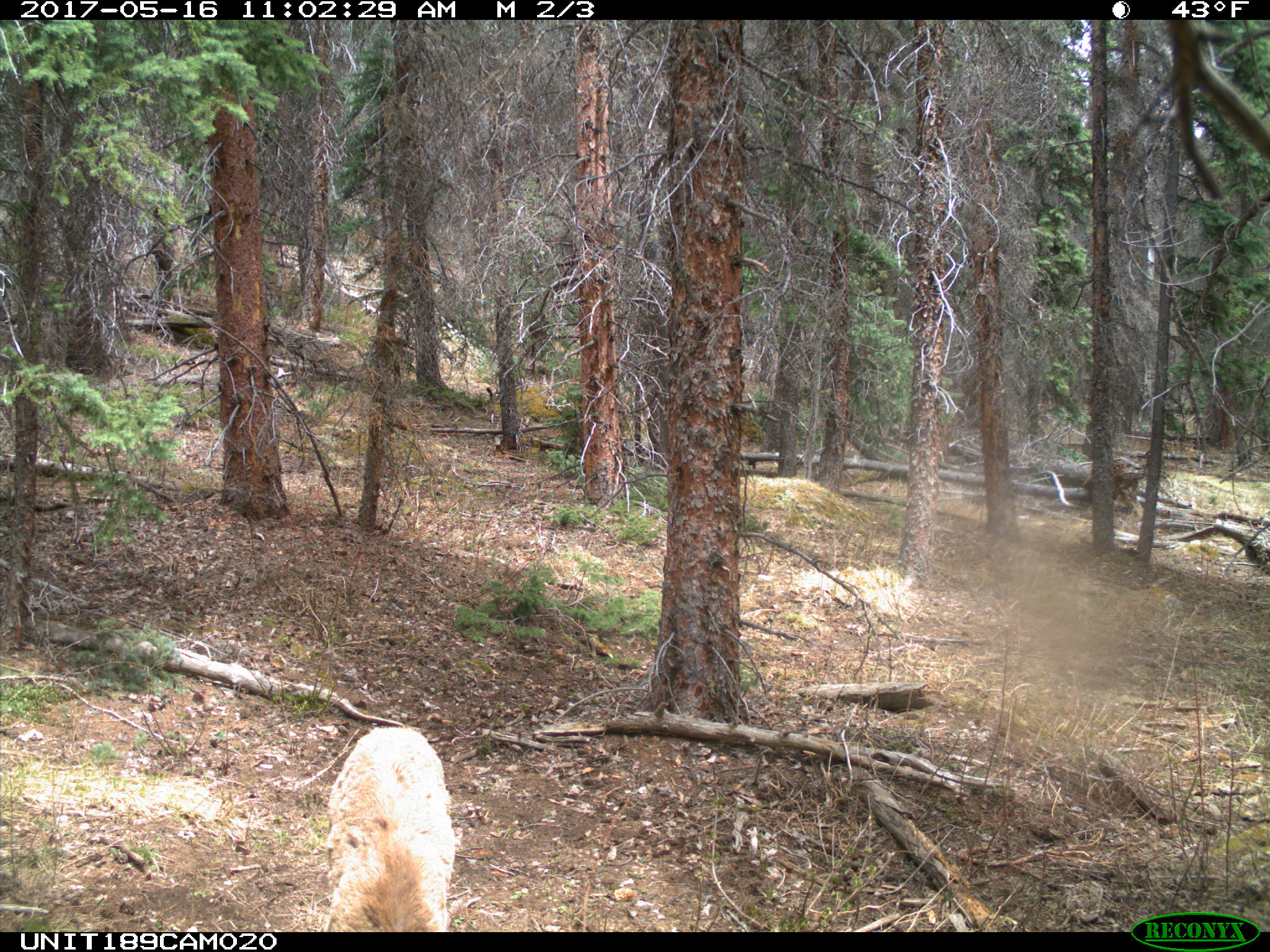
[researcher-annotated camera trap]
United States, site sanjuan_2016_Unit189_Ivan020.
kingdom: Animalia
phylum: Chordata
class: Mammalia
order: Artiodactyla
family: Cervidae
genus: Odocoileus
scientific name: Odocoileus hemionus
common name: mule deer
Odocoileus hemionus (mule deer).